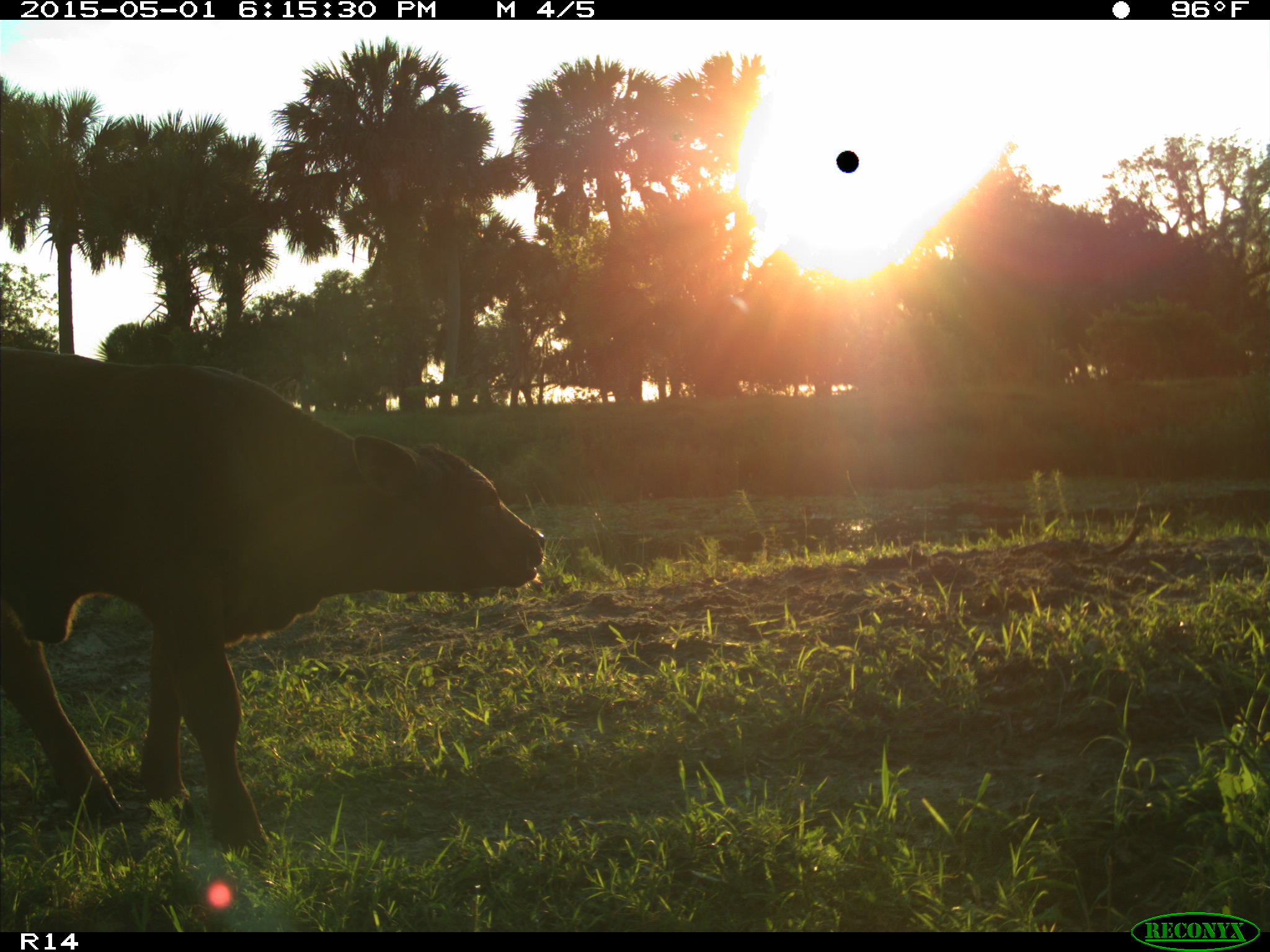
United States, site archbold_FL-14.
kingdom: Animalia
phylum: Chordata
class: Mammalia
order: Artiodactyla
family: Bovidae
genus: Bos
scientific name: Bos taurus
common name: domestic cow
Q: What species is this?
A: Bos taurus (domestic cow).